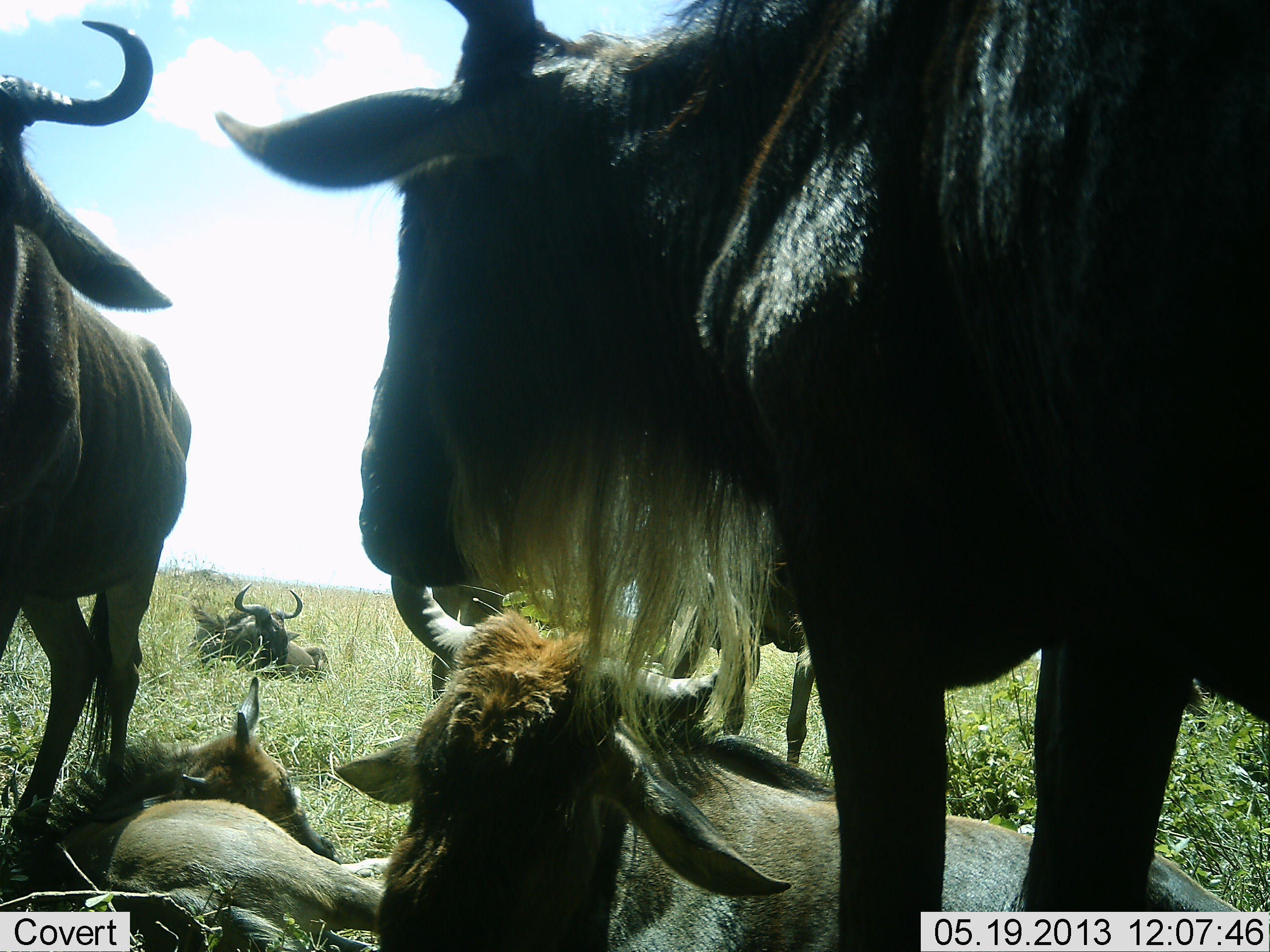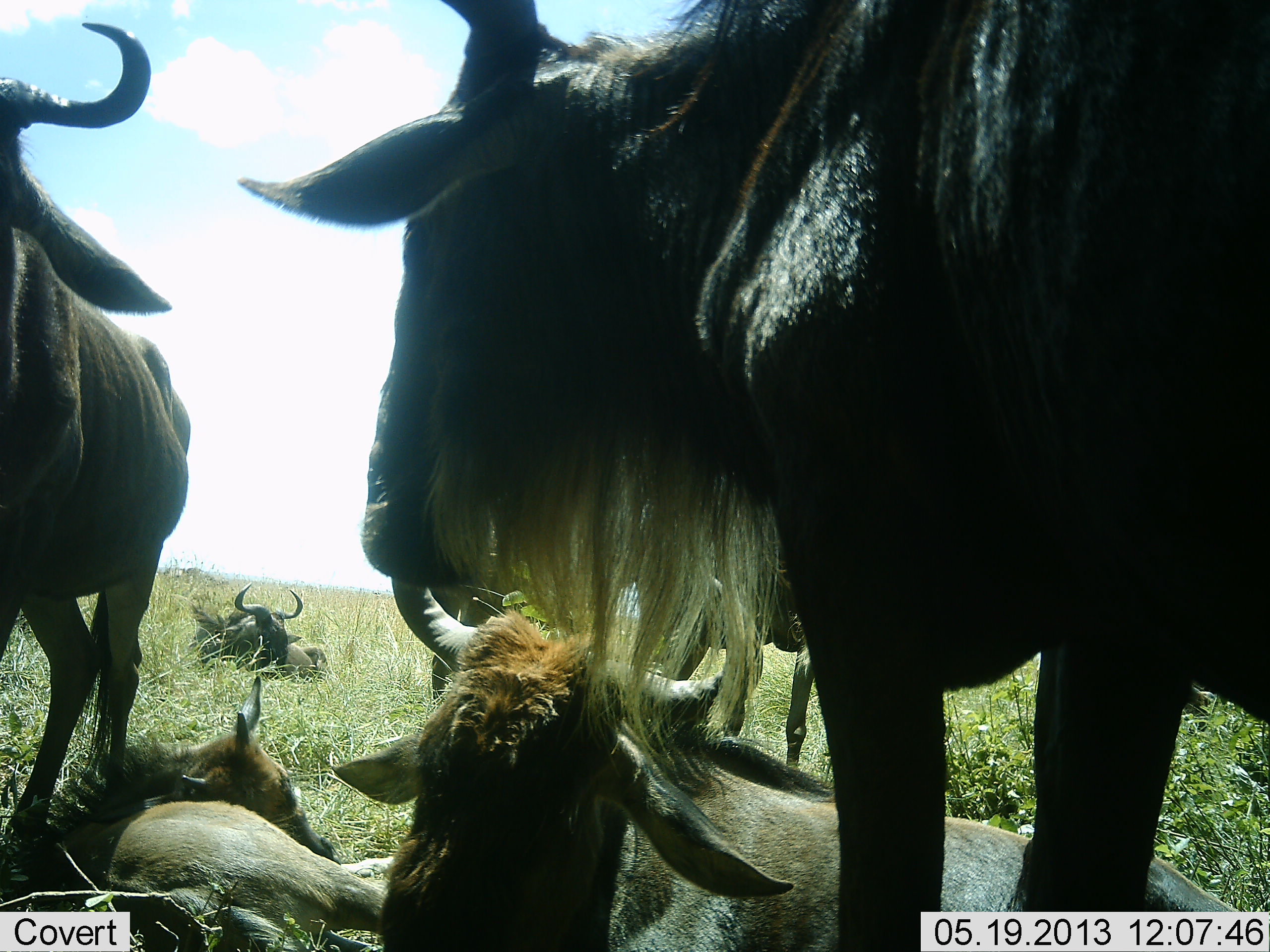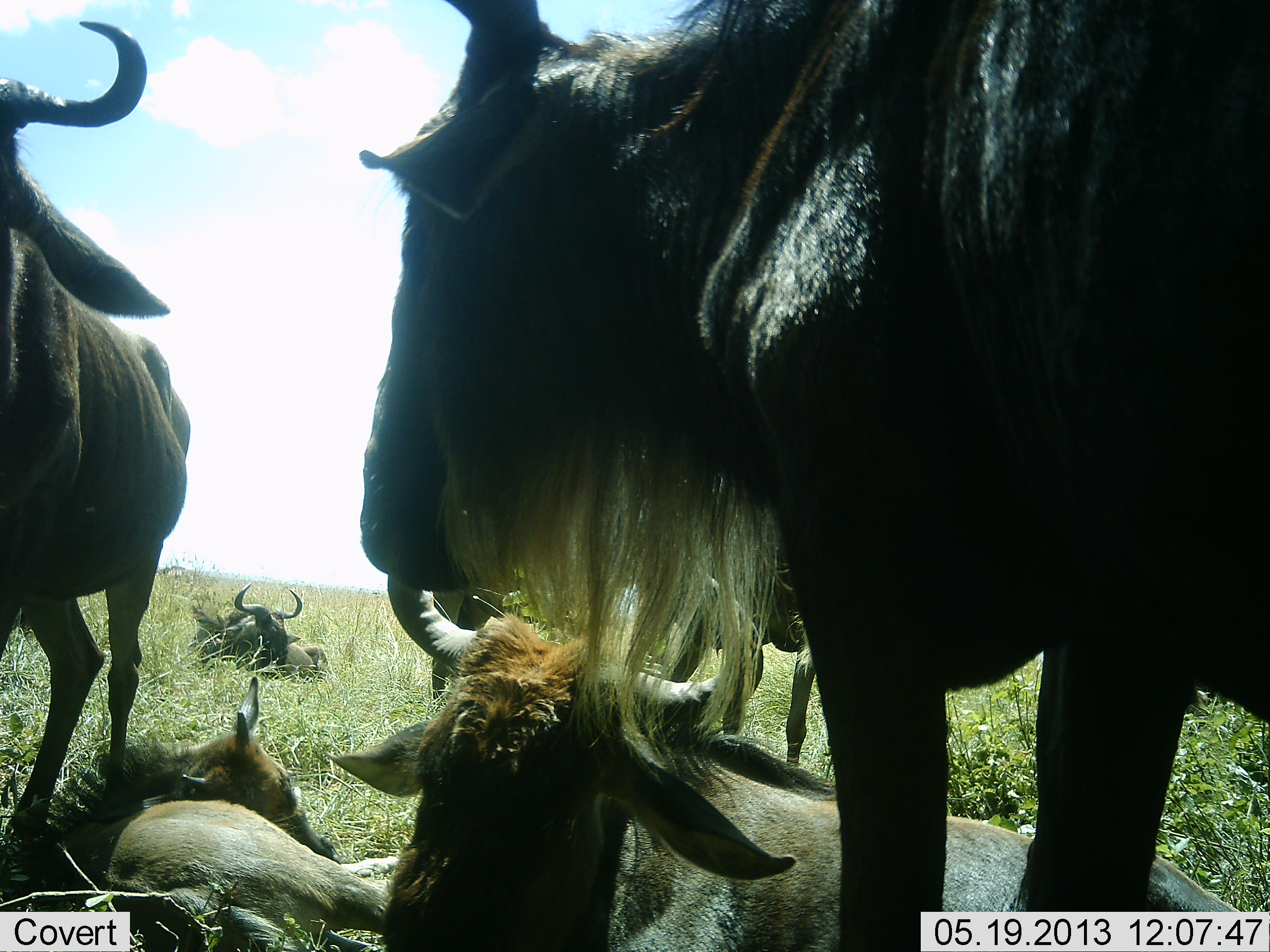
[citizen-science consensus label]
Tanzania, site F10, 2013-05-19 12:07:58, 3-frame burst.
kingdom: Animalia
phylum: Chordata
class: Mammalia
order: Artiodactyla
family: Bovidae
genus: Connochaetes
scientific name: Connochaetes taurinus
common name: blue wildebeest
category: wildebeest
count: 6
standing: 75%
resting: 93%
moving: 14%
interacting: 11%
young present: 39%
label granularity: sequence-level